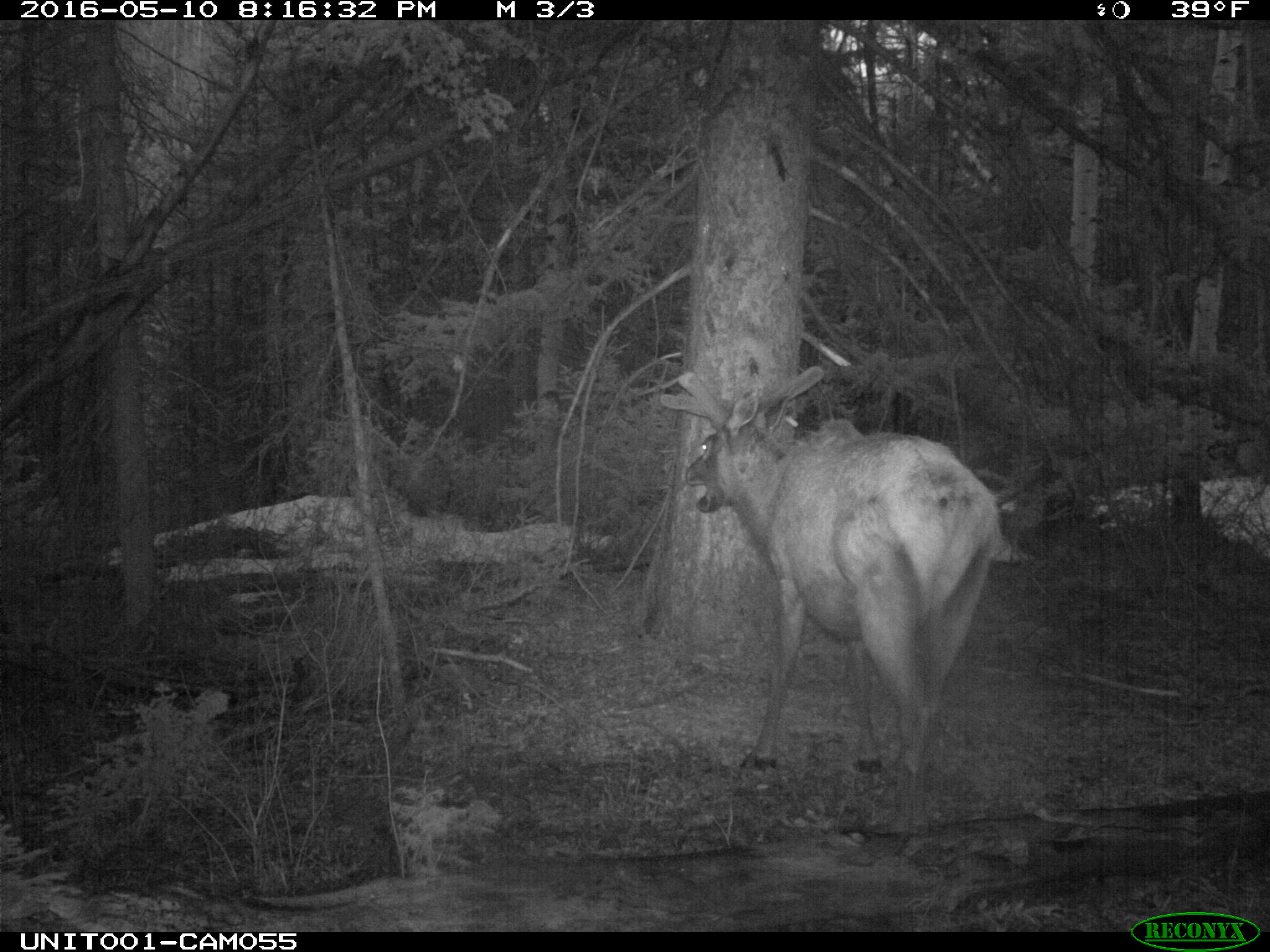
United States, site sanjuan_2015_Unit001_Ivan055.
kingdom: Animalia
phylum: Chordata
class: Mammalia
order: Artiodactyla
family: Cervidae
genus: Cervus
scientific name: Cervus elaphus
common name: red deer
Cervus elaphus (red deer).